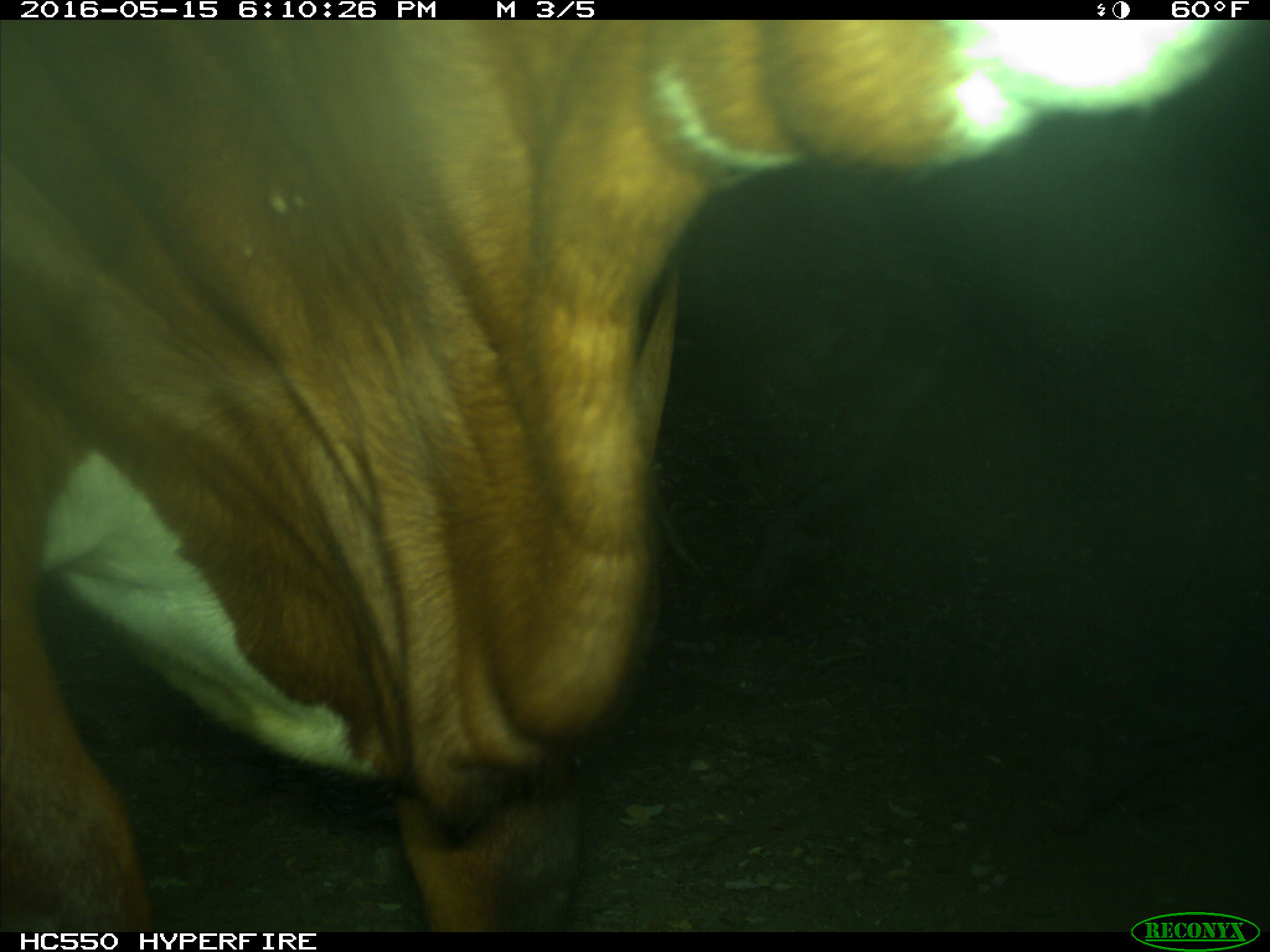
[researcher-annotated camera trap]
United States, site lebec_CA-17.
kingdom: Animalia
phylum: Chordata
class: Mammalia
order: Artiodactyla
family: Bovidae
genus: Bos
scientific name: Bos taurus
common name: domestic cow